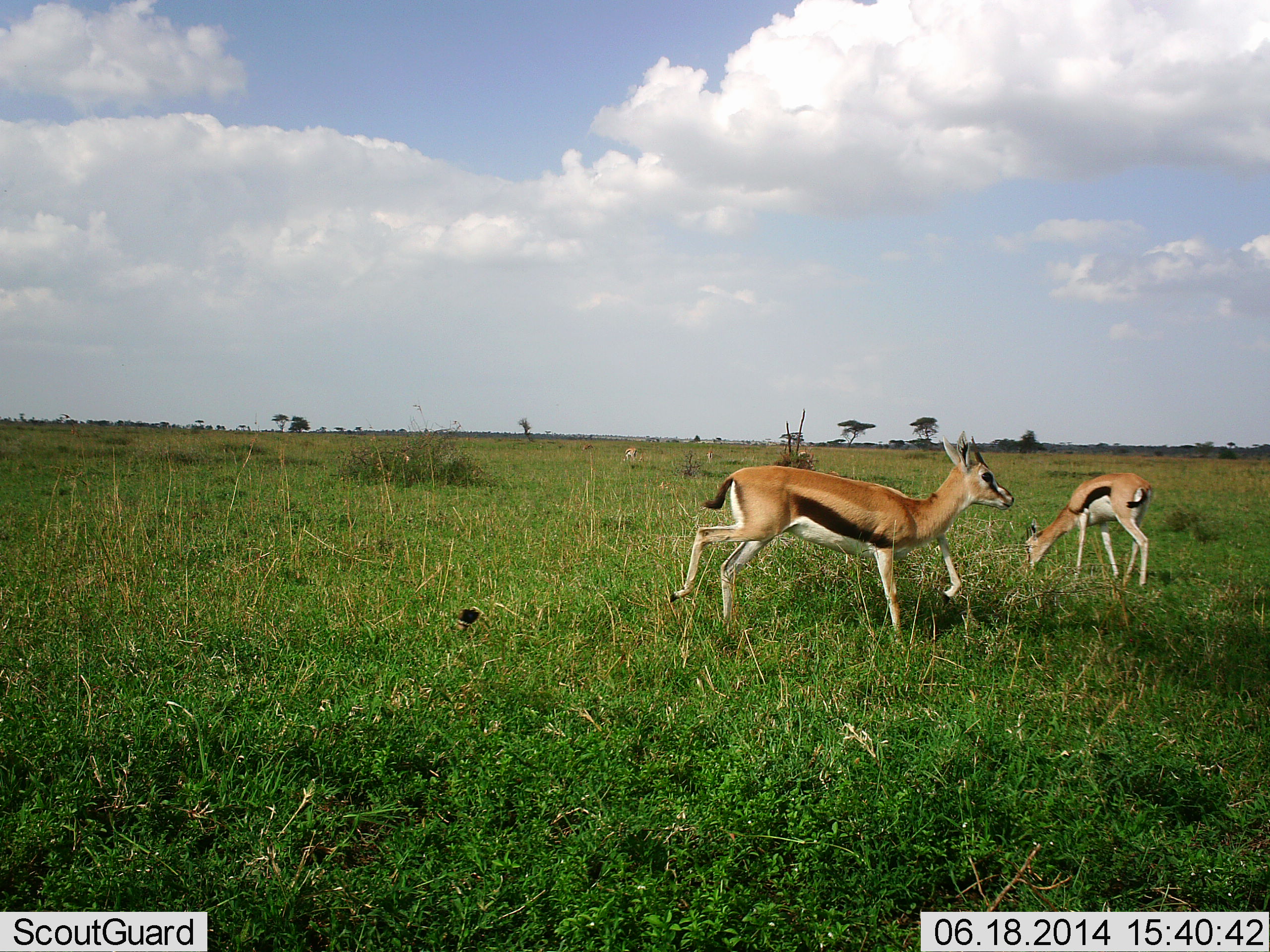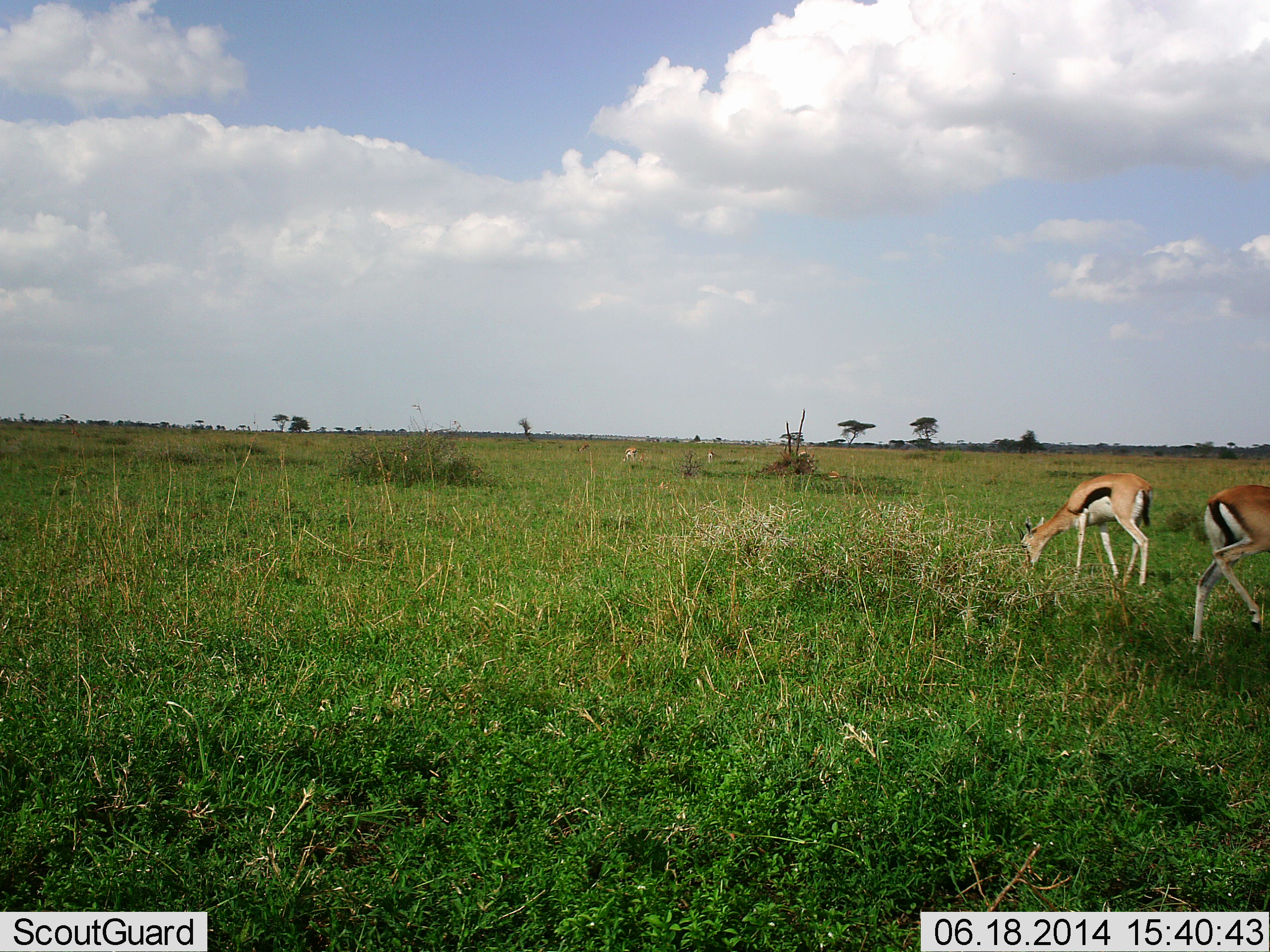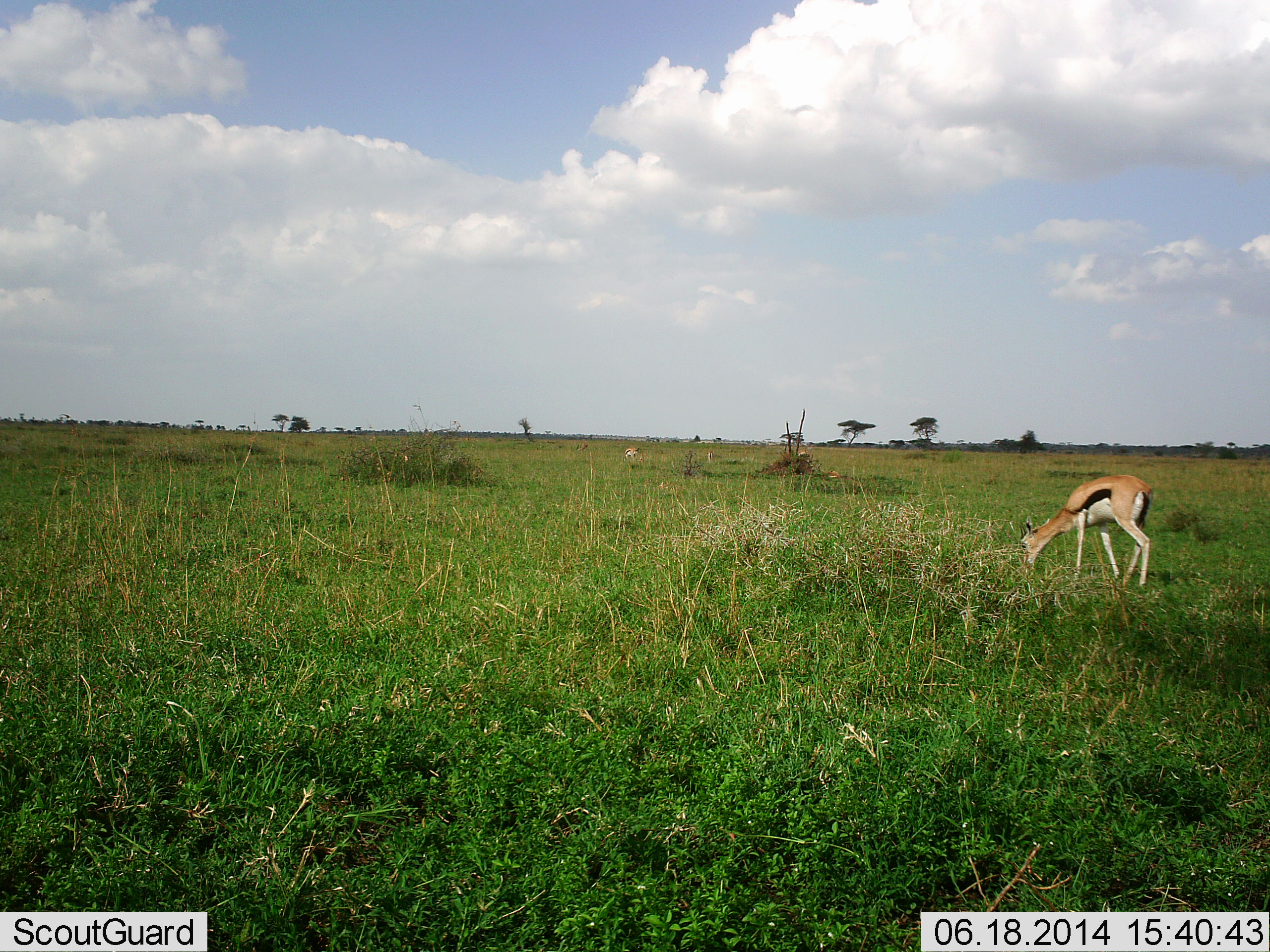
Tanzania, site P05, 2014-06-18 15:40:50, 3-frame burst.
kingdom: Animalia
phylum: Chordata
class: Mammalia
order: Artiodactyla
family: Bovidae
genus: Eudorcas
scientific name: Eudorcas thomsonii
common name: thomson's gazelle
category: gazellethomsons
Gazellethomsons (thomson's gazelle) (Eudorcas thomsonii), count 3. Behavior (volunteer vote fractions): standing 0%, resting 0%, moving 75%, interacting 0%. Young present (vote fraction): 0%. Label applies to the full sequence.